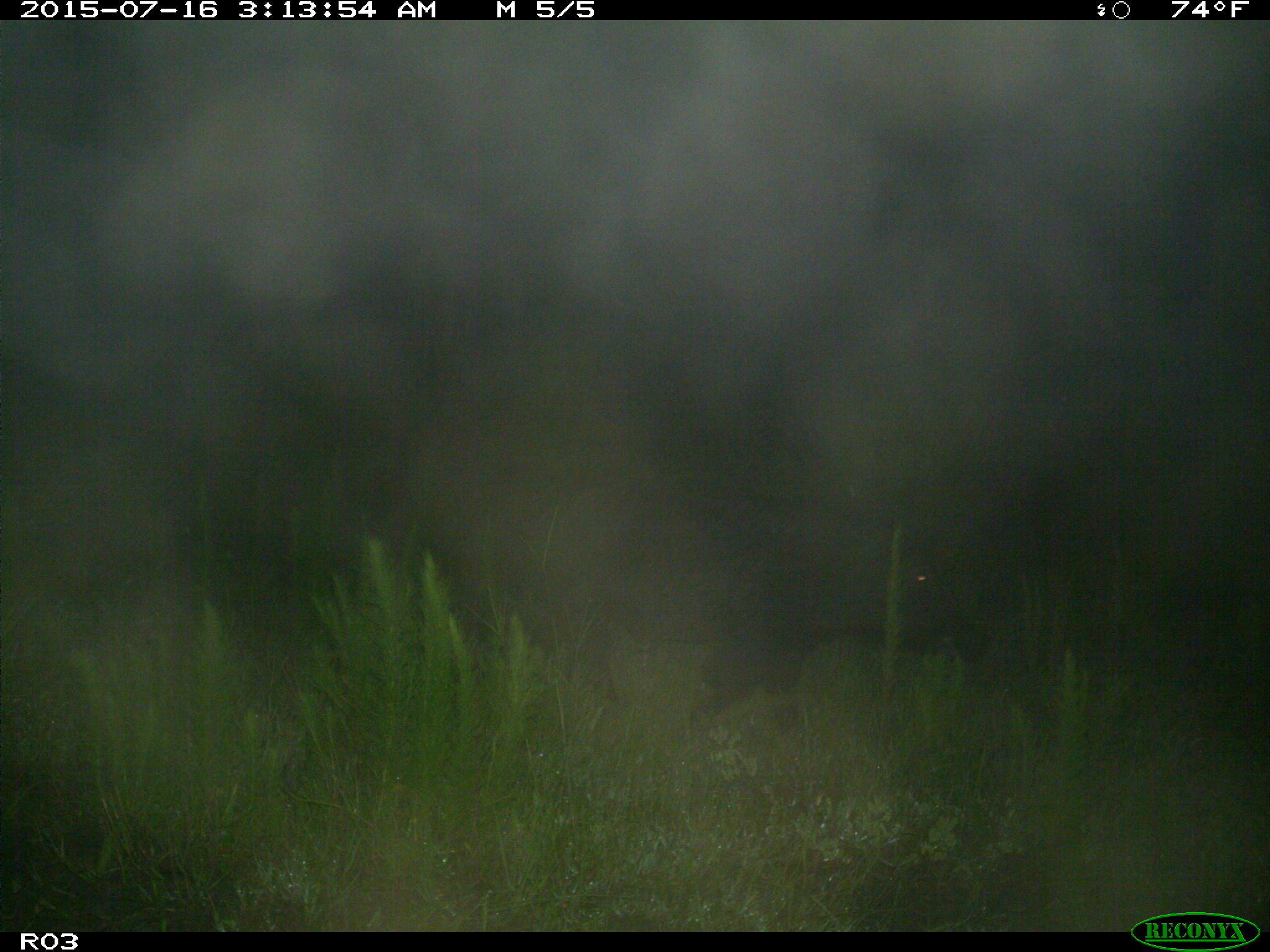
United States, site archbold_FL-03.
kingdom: Animalia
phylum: Chordata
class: Mammalia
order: Artiodactyla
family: Suidae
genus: Sus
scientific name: Sus scrofa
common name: wild boar